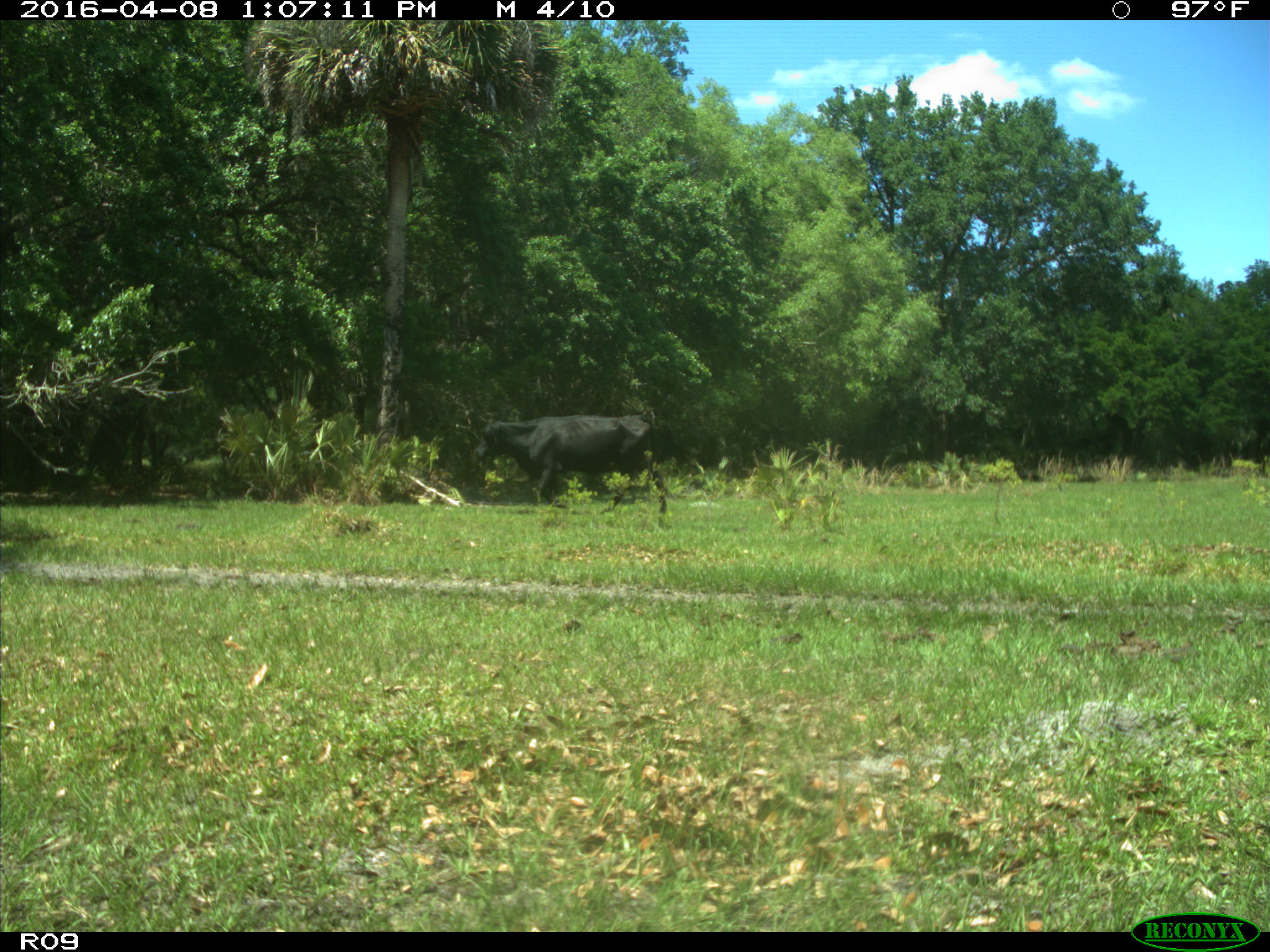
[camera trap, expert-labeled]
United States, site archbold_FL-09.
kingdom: Animalia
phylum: Chordata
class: Mammalia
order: Artiodactyla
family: Bovidae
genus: Bos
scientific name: Bos taurus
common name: domestic cow